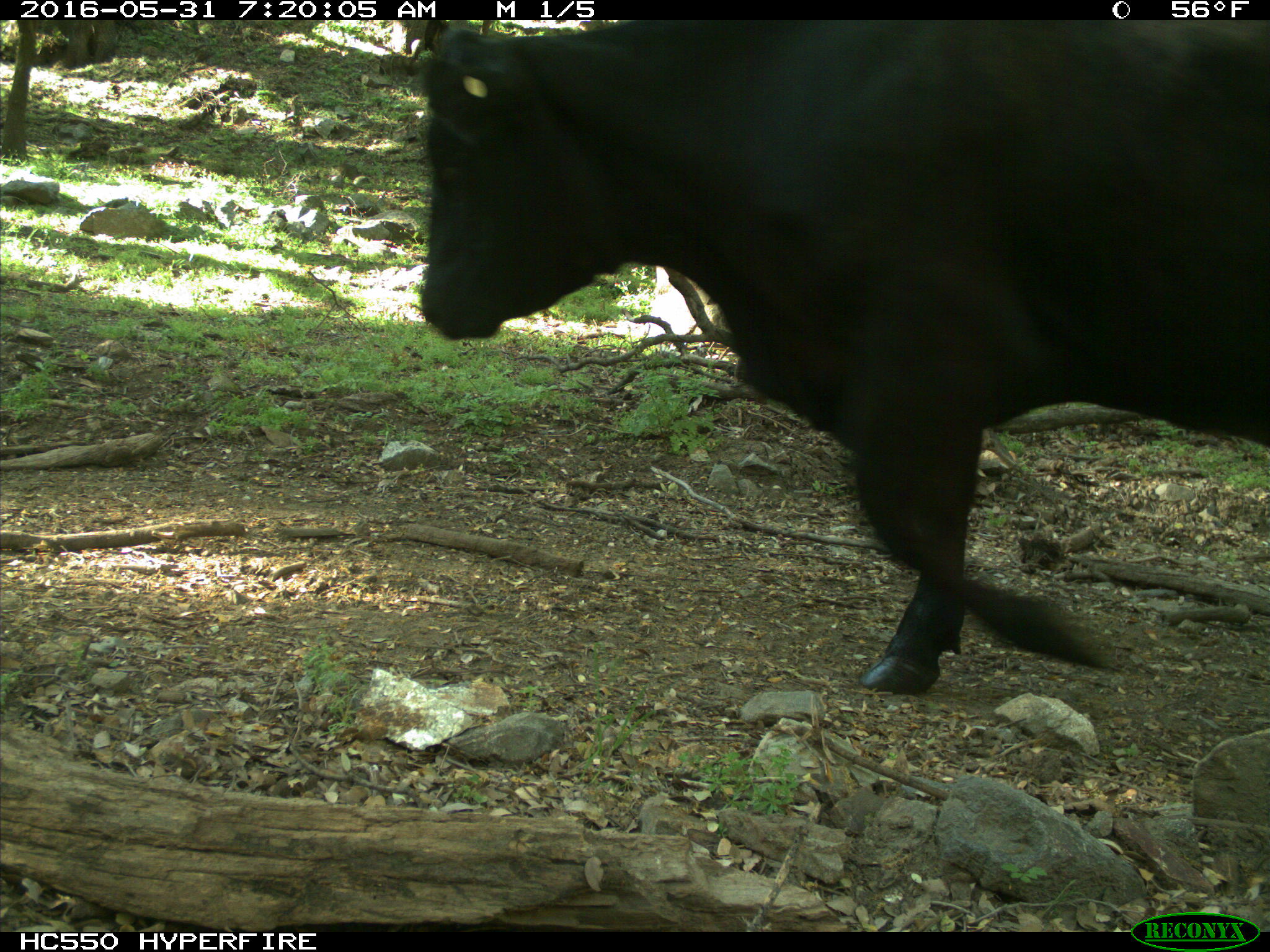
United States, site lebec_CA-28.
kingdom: Animalia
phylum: Chordata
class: Mammalia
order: Artiodactyla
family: Bovidae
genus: Bos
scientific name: Bos taurus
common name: domestic cow